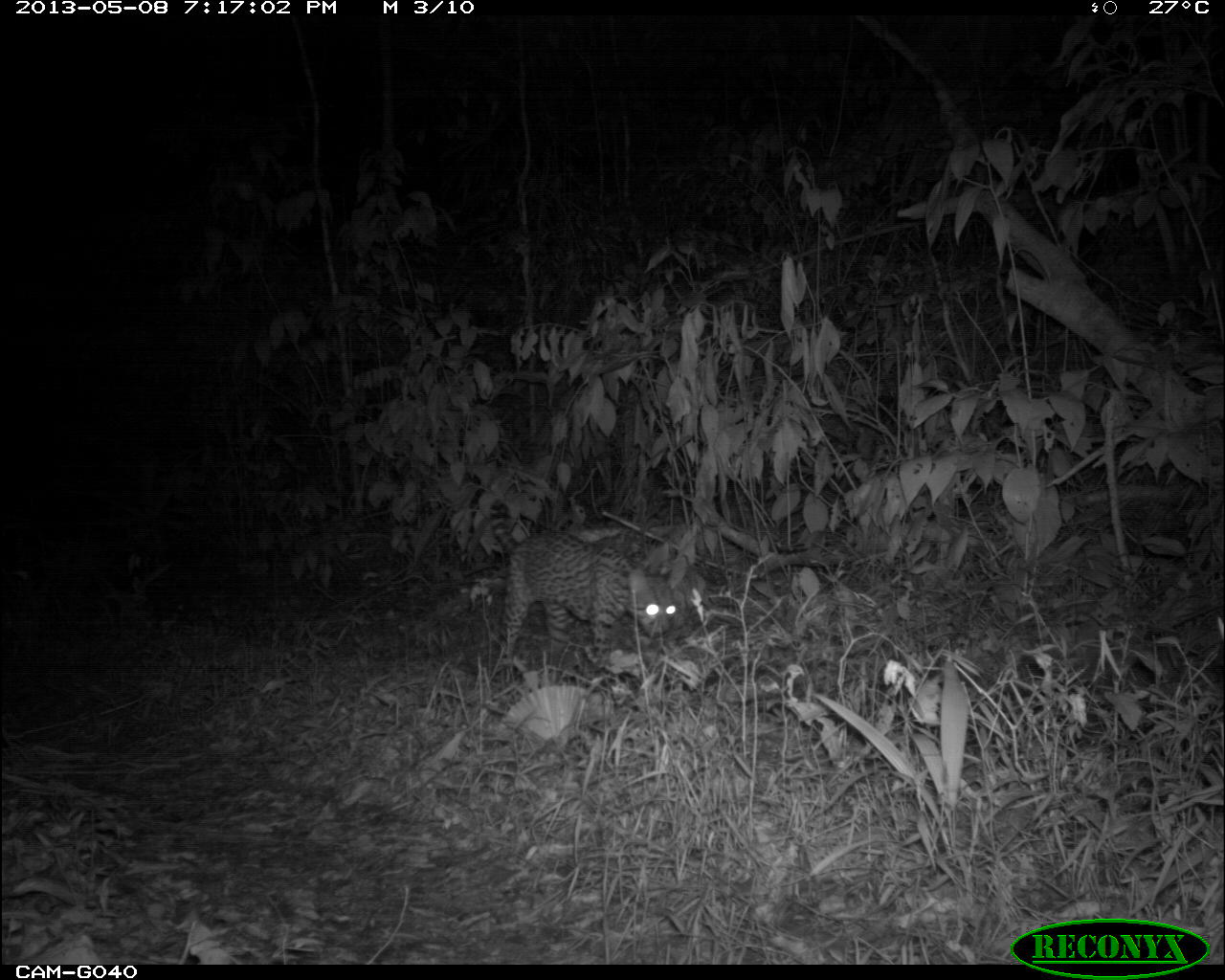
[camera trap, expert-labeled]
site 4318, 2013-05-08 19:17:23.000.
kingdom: Animalia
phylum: Chordata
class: Mammalia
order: Carnivora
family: Felidae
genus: Leopardus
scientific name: Leopardus pardalis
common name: ocelot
Leopardus pardalis (ocelot), count 1, sex male.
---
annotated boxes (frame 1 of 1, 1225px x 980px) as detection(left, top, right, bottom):
leopardus pardalis: detection(485, 494, 677, 668)